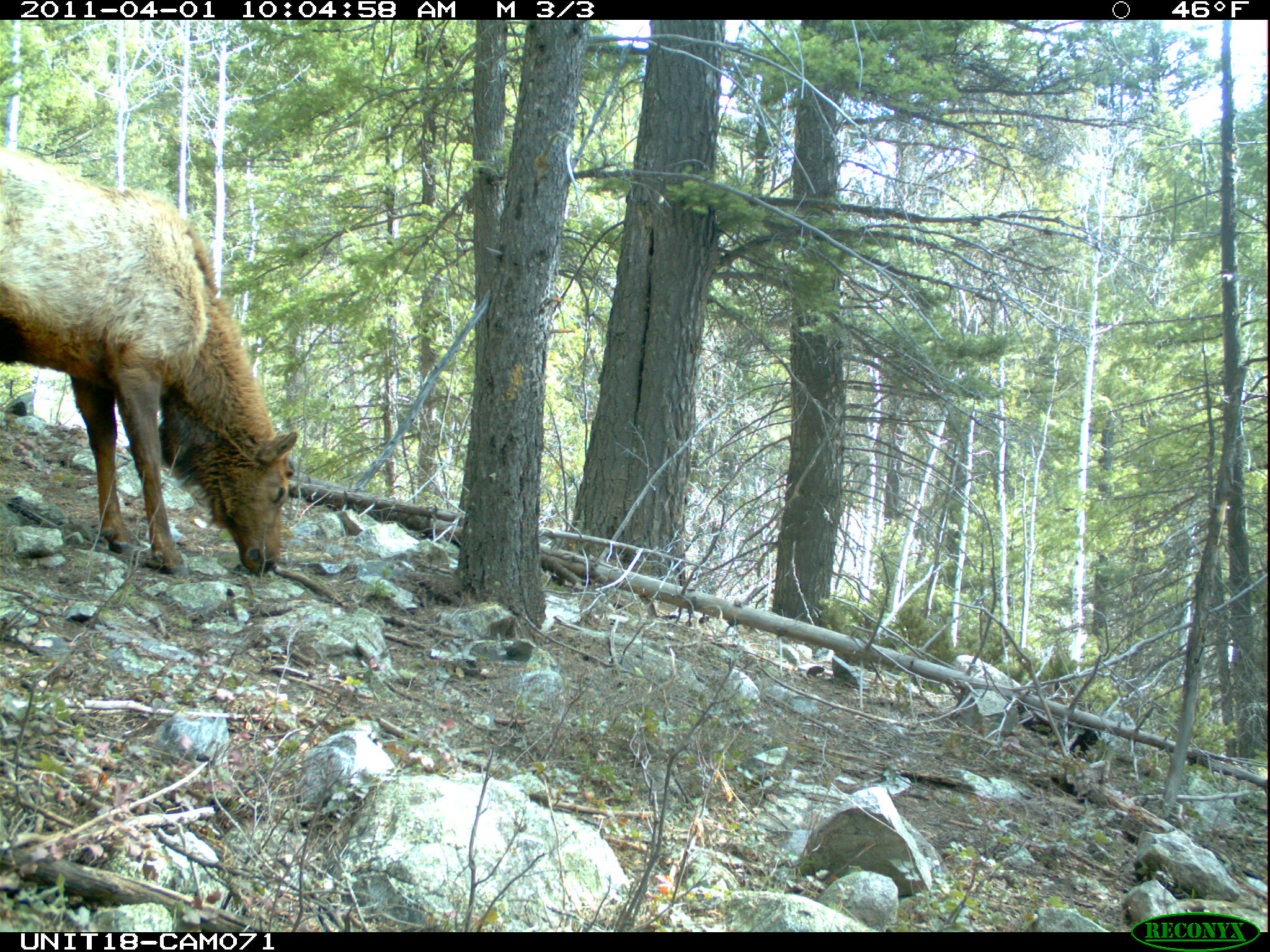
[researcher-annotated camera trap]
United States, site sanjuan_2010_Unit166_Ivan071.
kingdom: Animalia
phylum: Chordata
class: Mammalia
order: Artiodactyla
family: Cervidae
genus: Cervus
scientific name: Cervus elaphus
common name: red deer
Cervus elaphus (red deer).